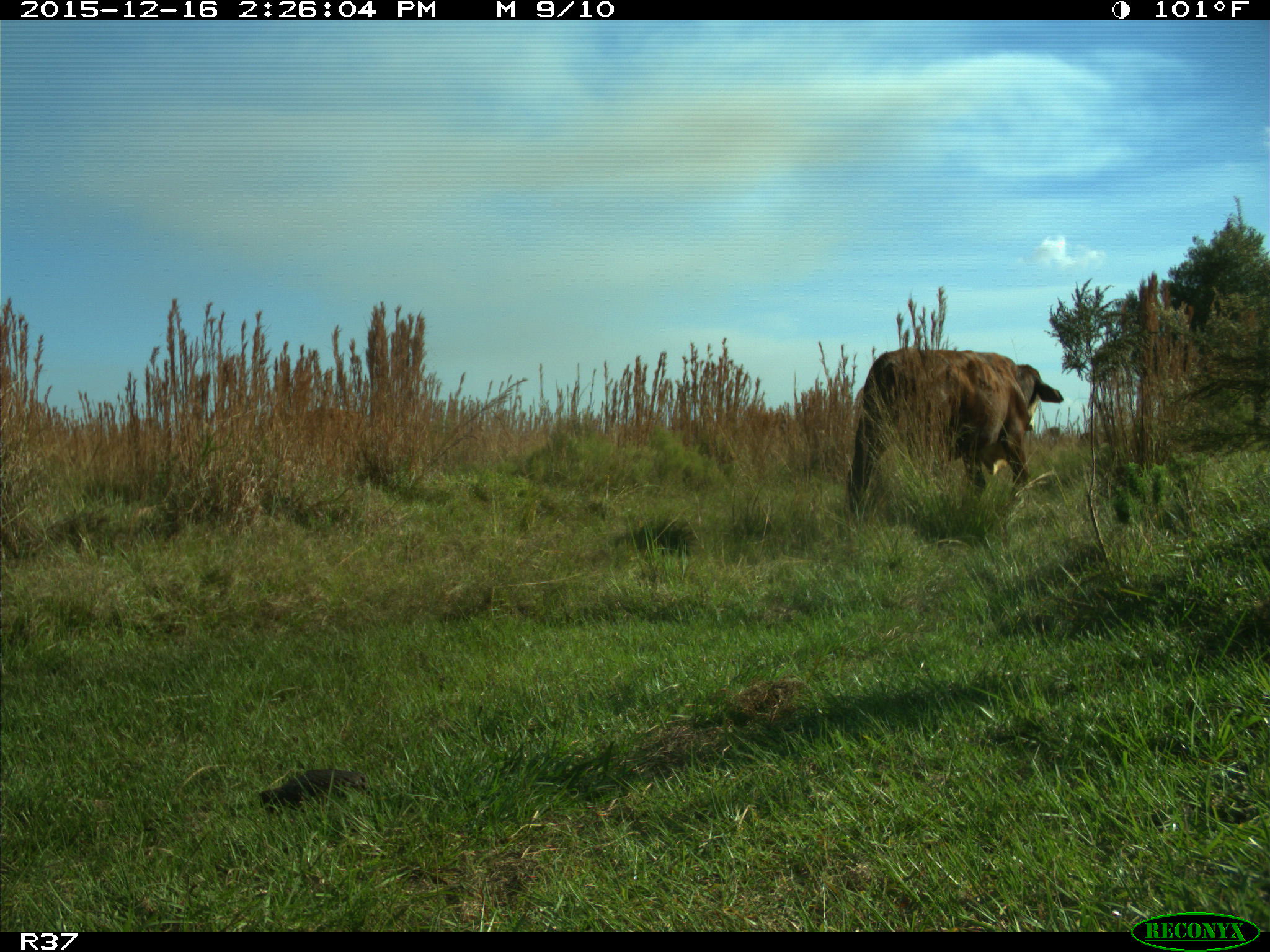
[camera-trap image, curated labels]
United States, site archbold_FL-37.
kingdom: Animalia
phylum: Chordata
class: Mammalia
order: Artiodactyla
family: Bovidae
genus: Bos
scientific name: Bos taurus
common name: domestic cow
Bos taurus (domestic cow).